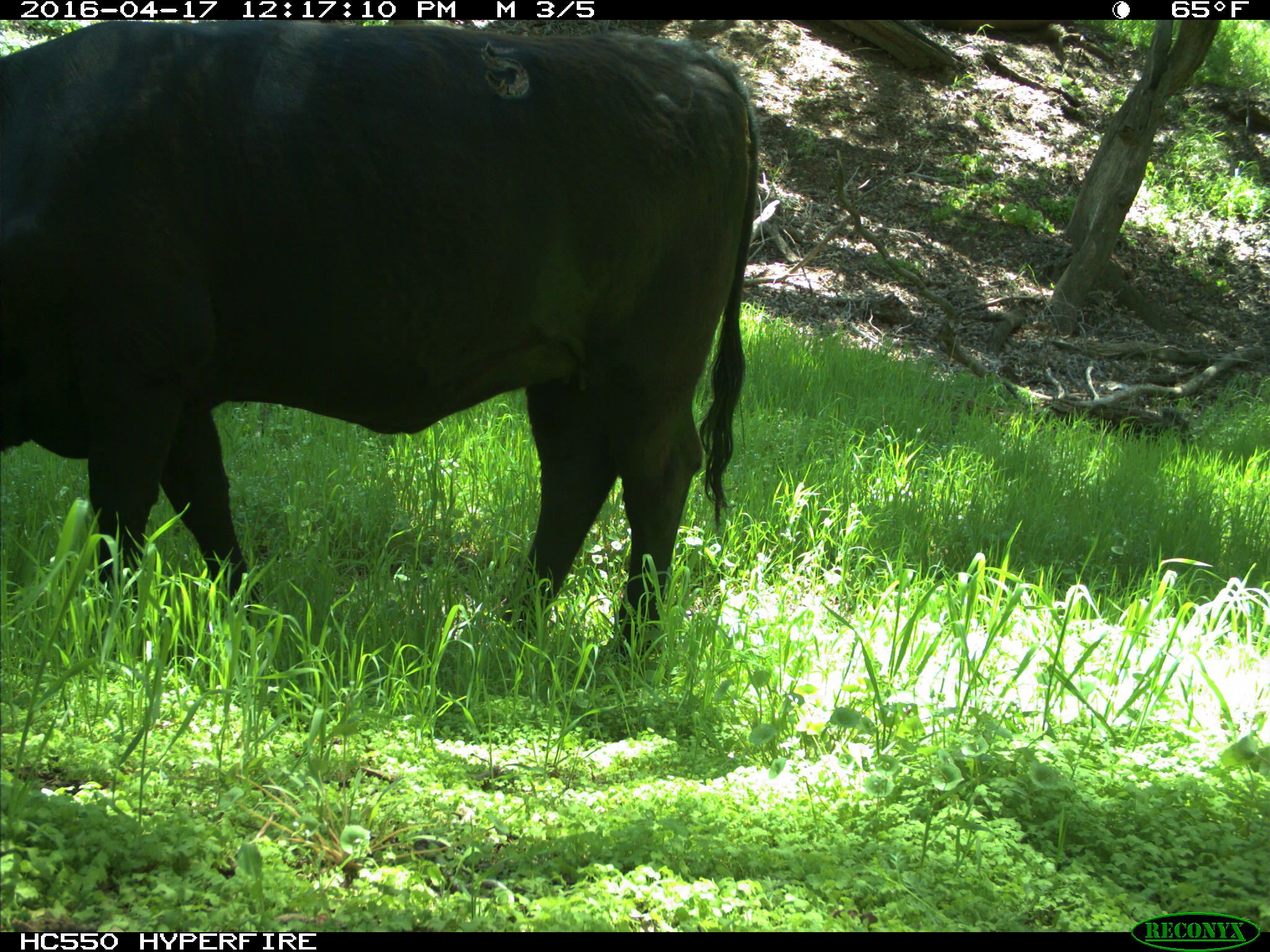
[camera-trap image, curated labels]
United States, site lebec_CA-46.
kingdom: Animalia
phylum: Chordata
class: Mammalia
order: Artiodactyla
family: Bovidae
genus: Bos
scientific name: Bos taurus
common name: domestic cow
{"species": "Bos taurus (domestic cow)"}